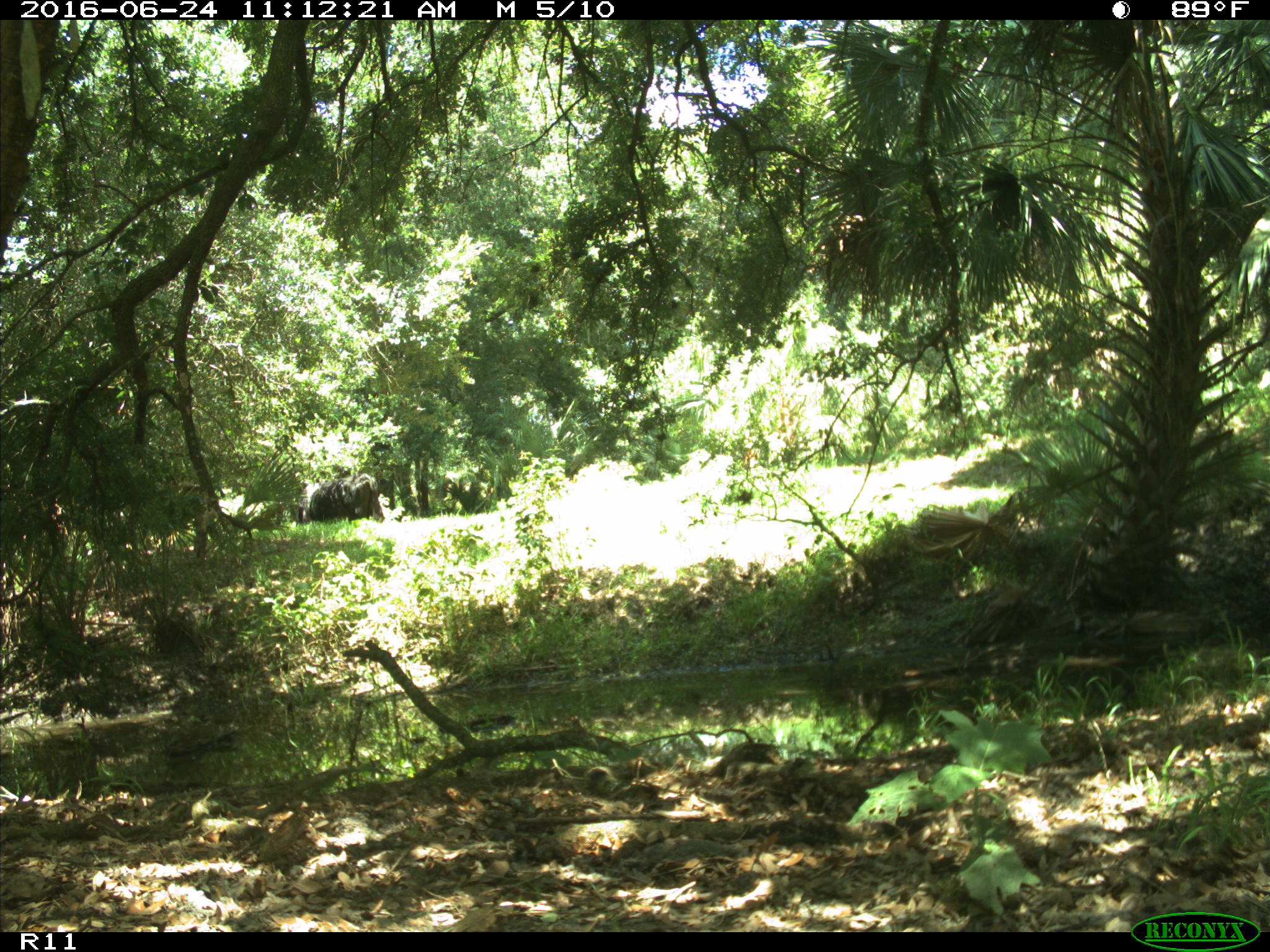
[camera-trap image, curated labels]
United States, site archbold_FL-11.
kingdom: Animalia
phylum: Chordata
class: Mammalia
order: Artiodactyla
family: Bovidae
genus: Bos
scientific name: Bos taurus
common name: domestic cow